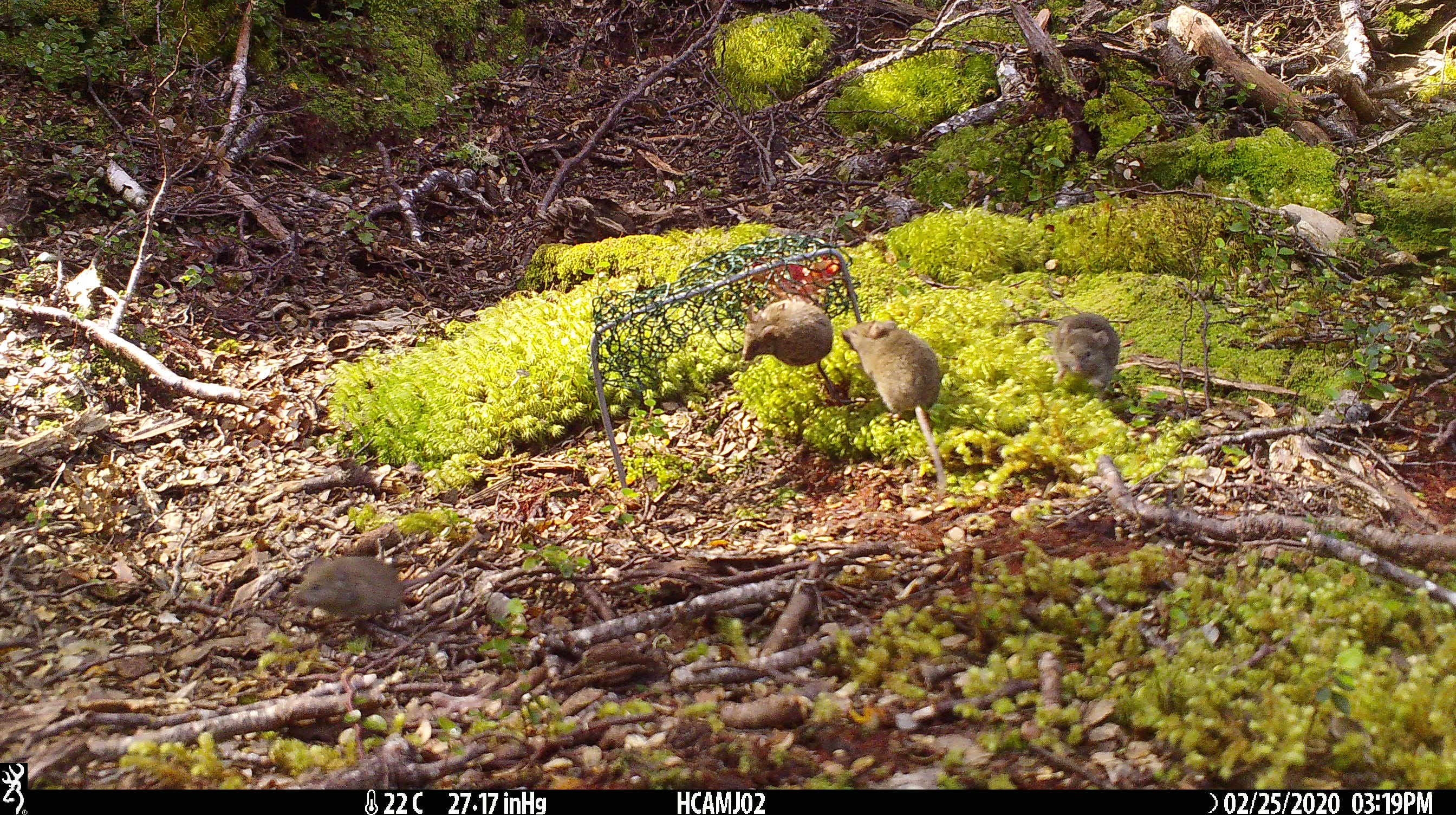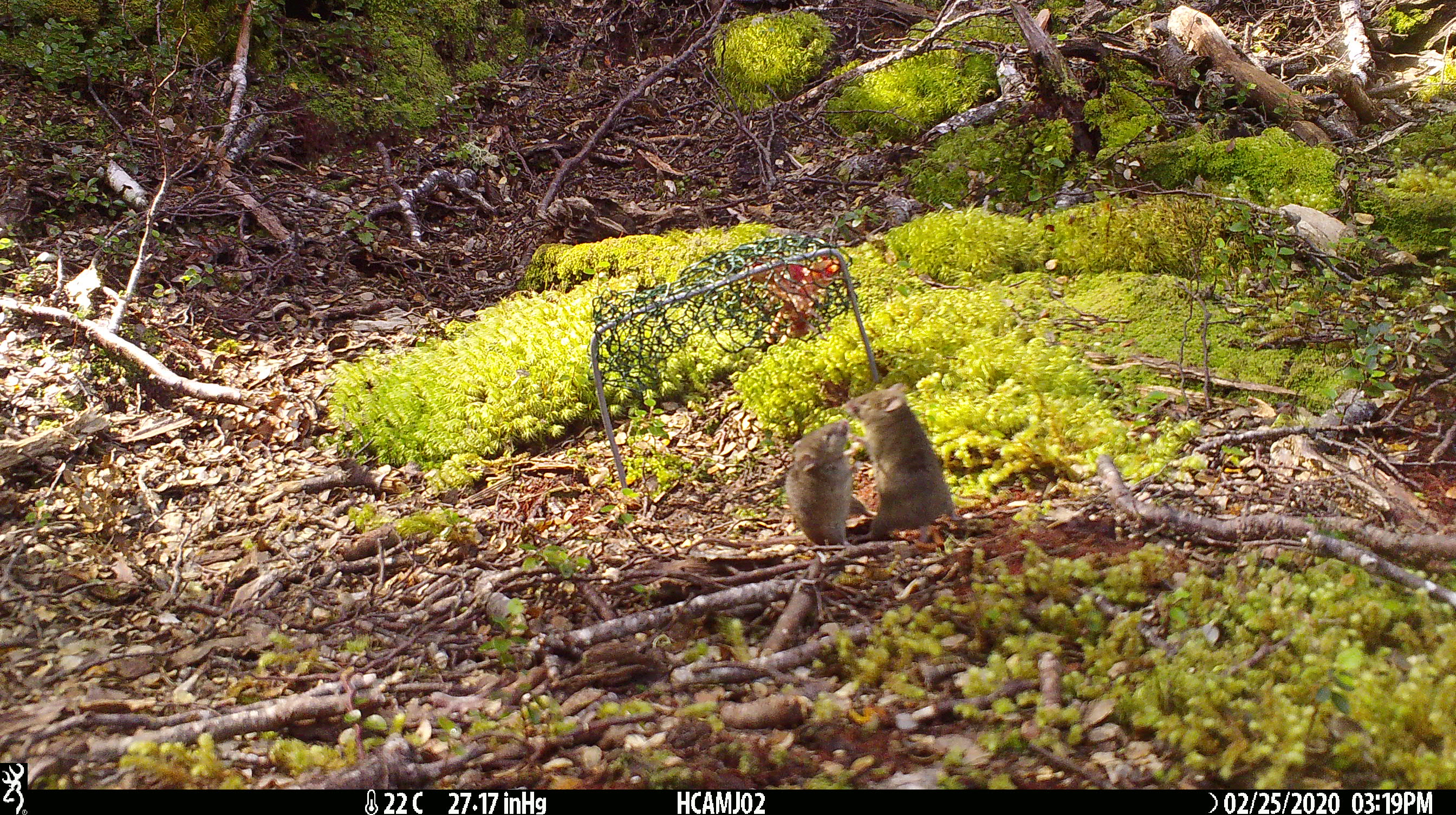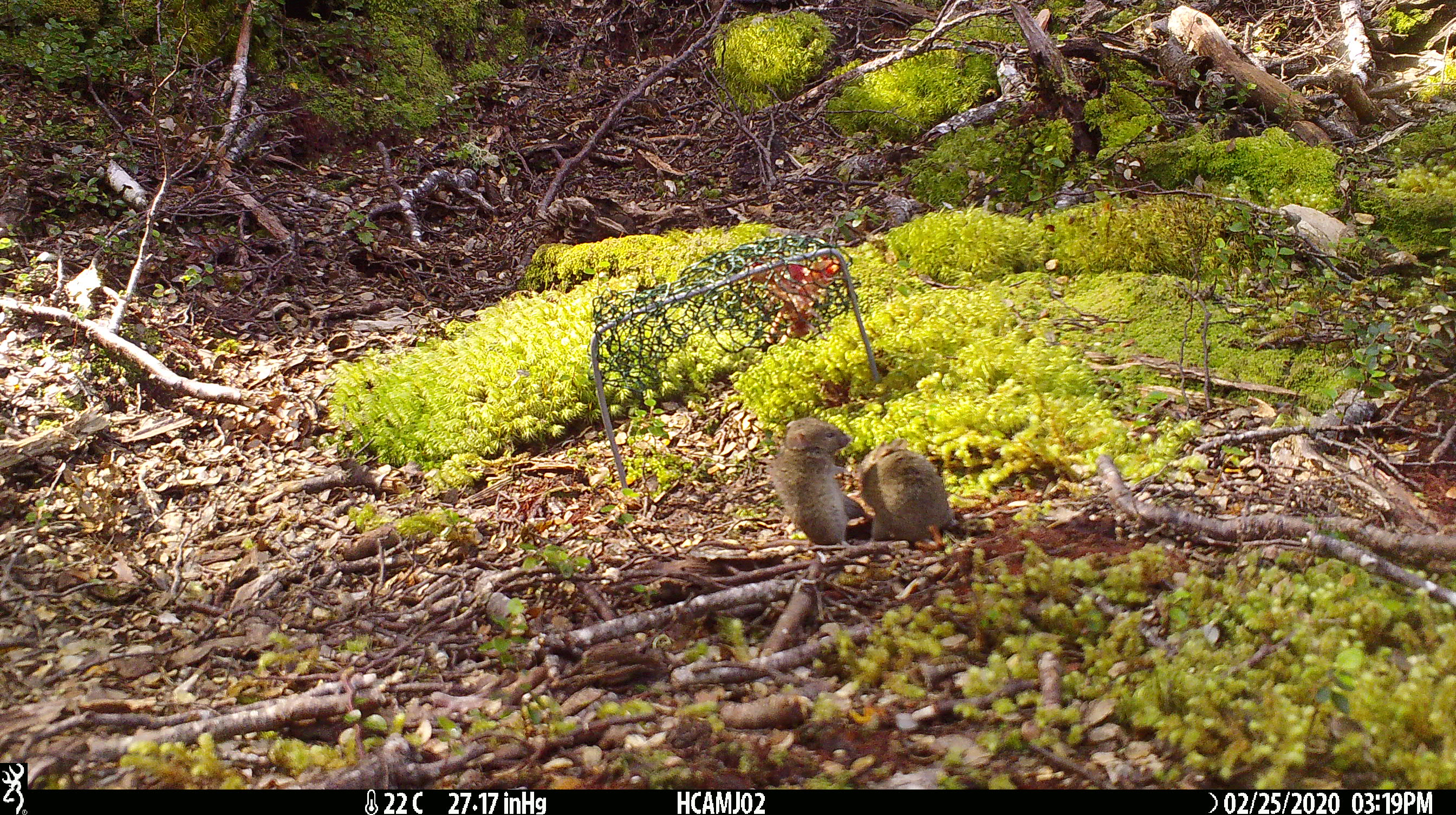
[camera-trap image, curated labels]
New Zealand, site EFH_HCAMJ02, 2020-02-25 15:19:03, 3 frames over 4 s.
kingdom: Animalia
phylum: Chordata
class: Mammalia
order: Rodentia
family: Muridae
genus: Mus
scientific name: Mus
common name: mouse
Mouse (Mus).